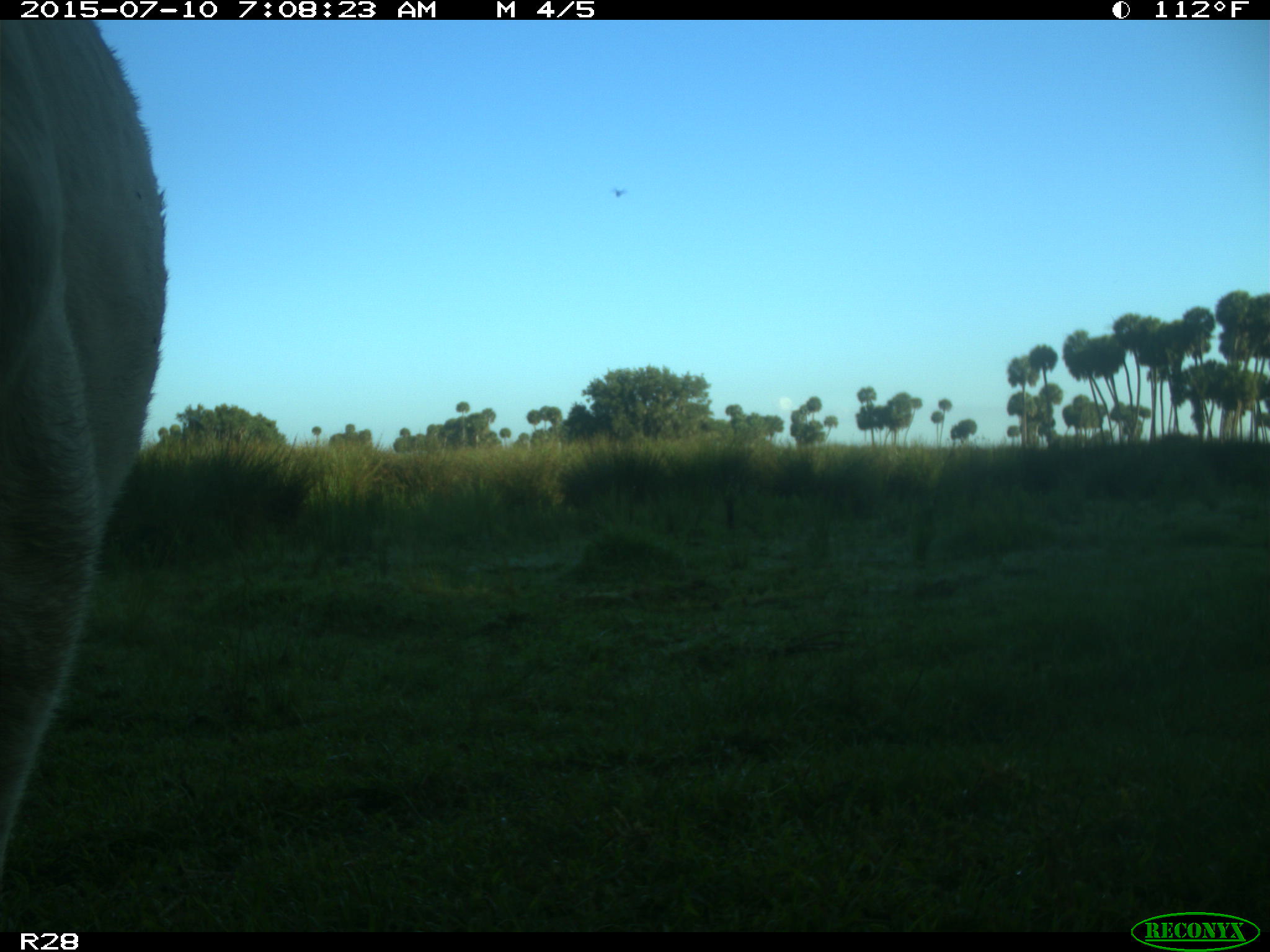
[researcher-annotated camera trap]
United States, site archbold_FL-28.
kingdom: Animalia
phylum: Chordata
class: Mammalia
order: Artiodactyla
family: Bovidae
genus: Bos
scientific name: Bos taurus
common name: domestic cow